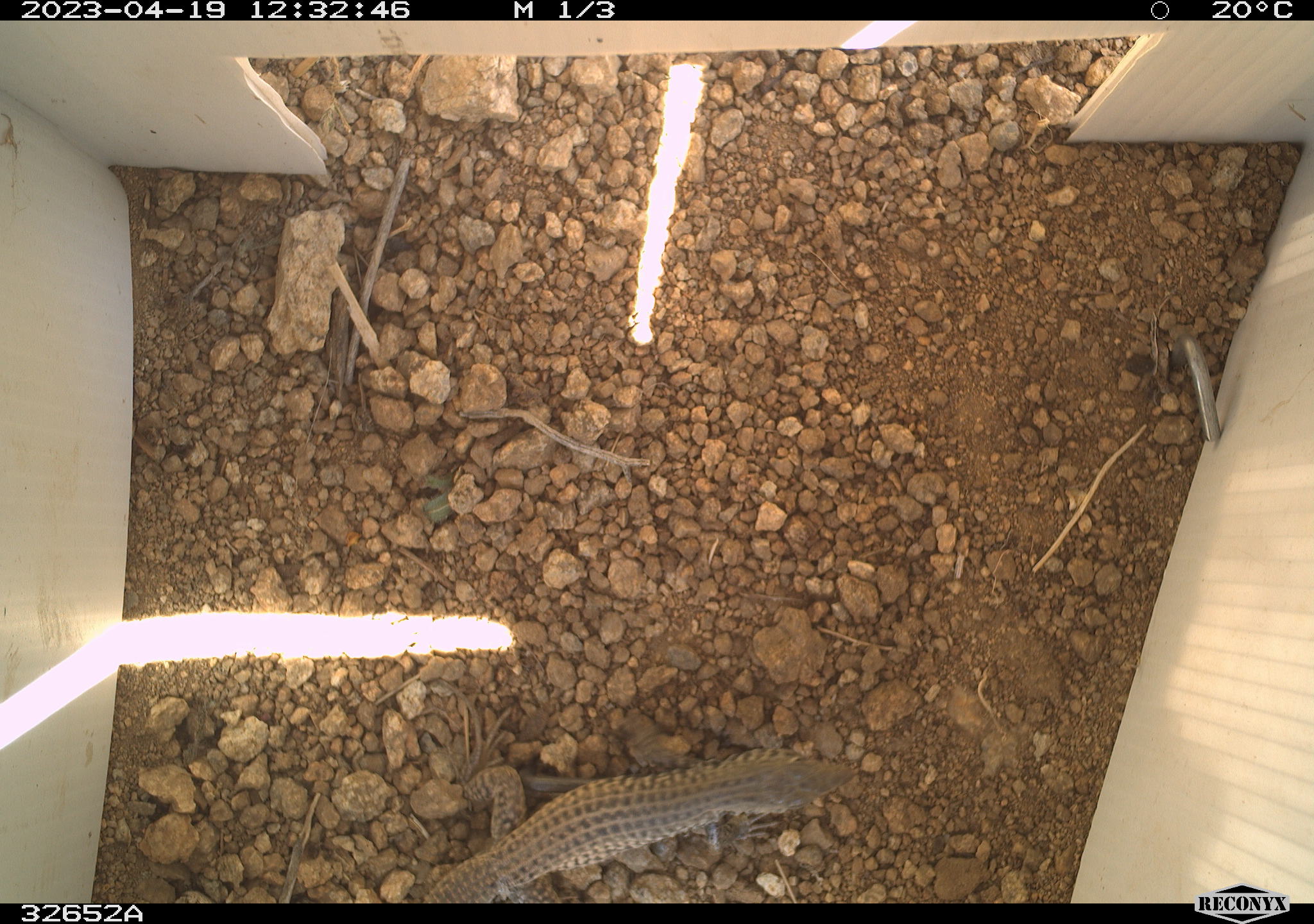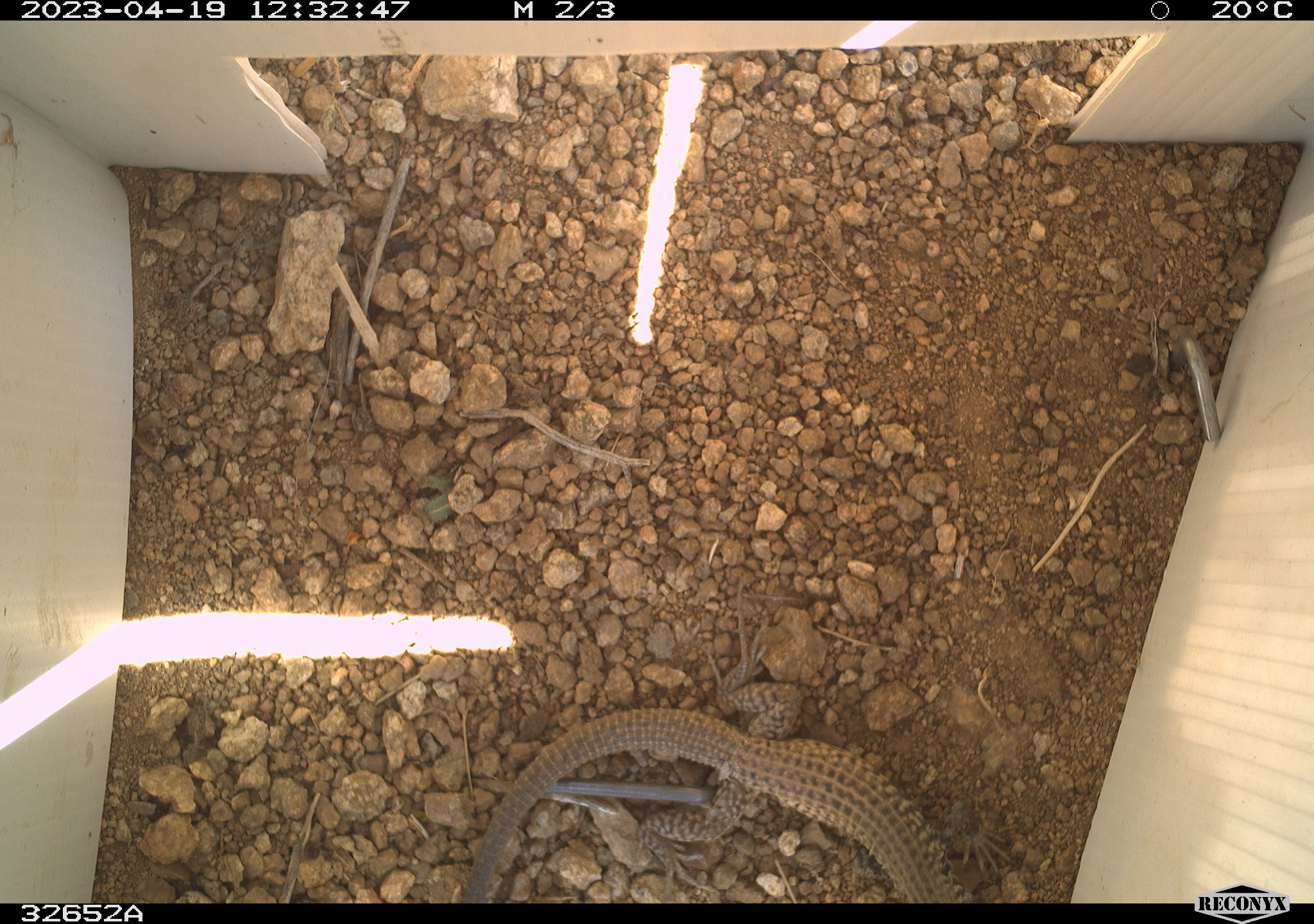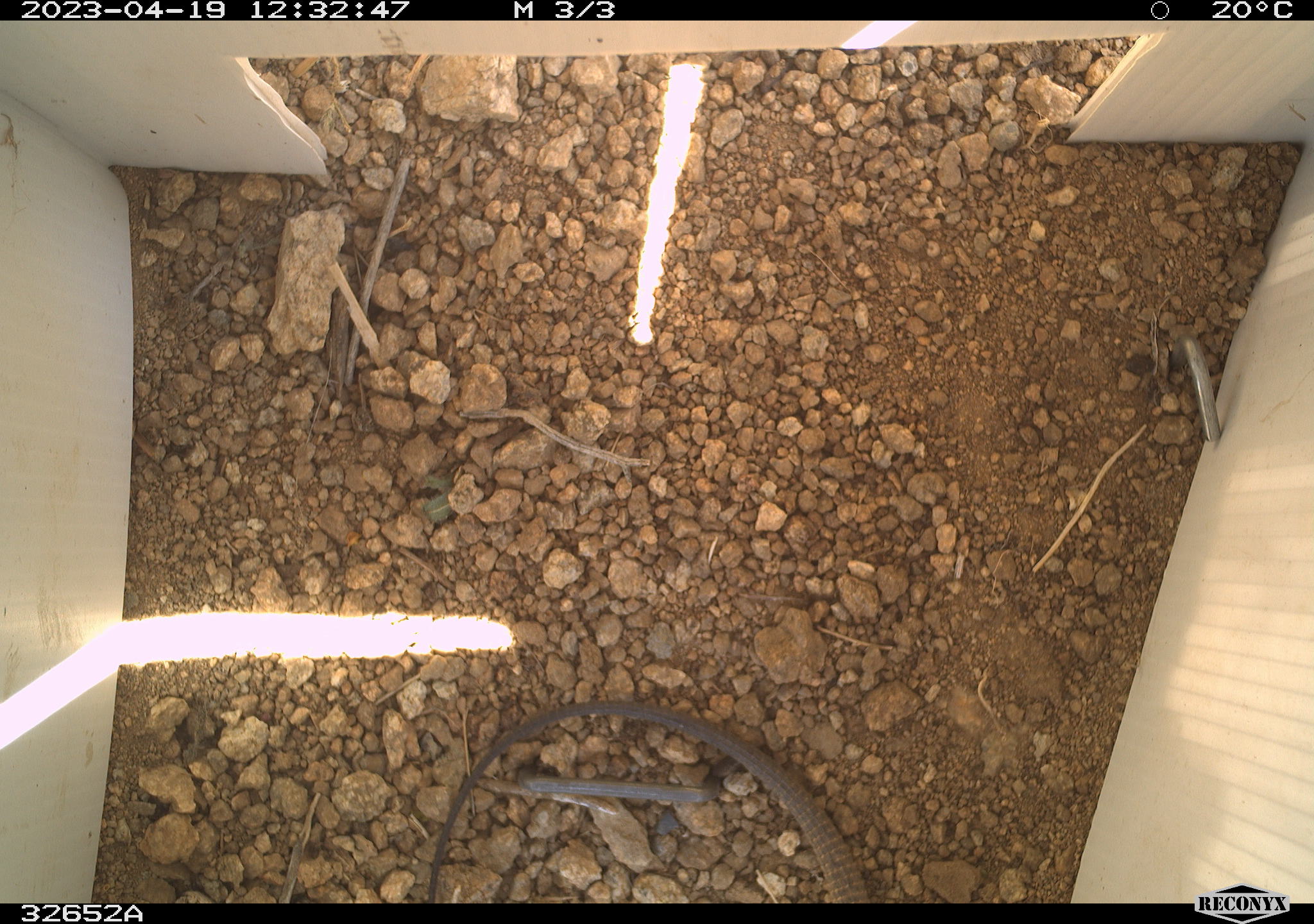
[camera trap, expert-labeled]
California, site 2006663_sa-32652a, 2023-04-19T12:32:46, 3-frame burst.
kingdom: Animalia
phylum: Chordata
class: Reptilia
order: Squamata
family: Teiidae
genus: Aspidoscelis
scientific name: Aspidoscelis tigris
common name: western whiptail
Western whiptail (Aspidoscelis tigris).